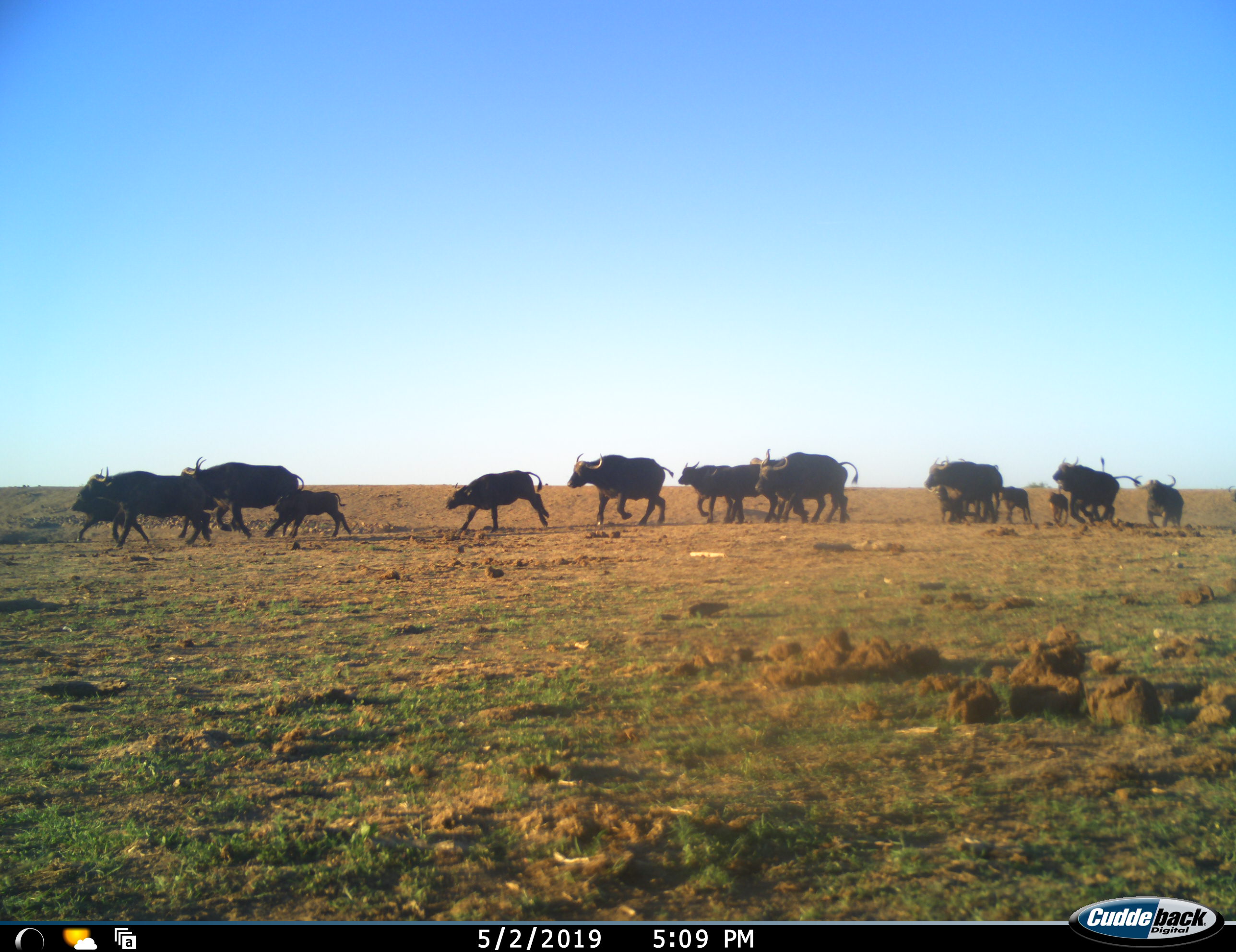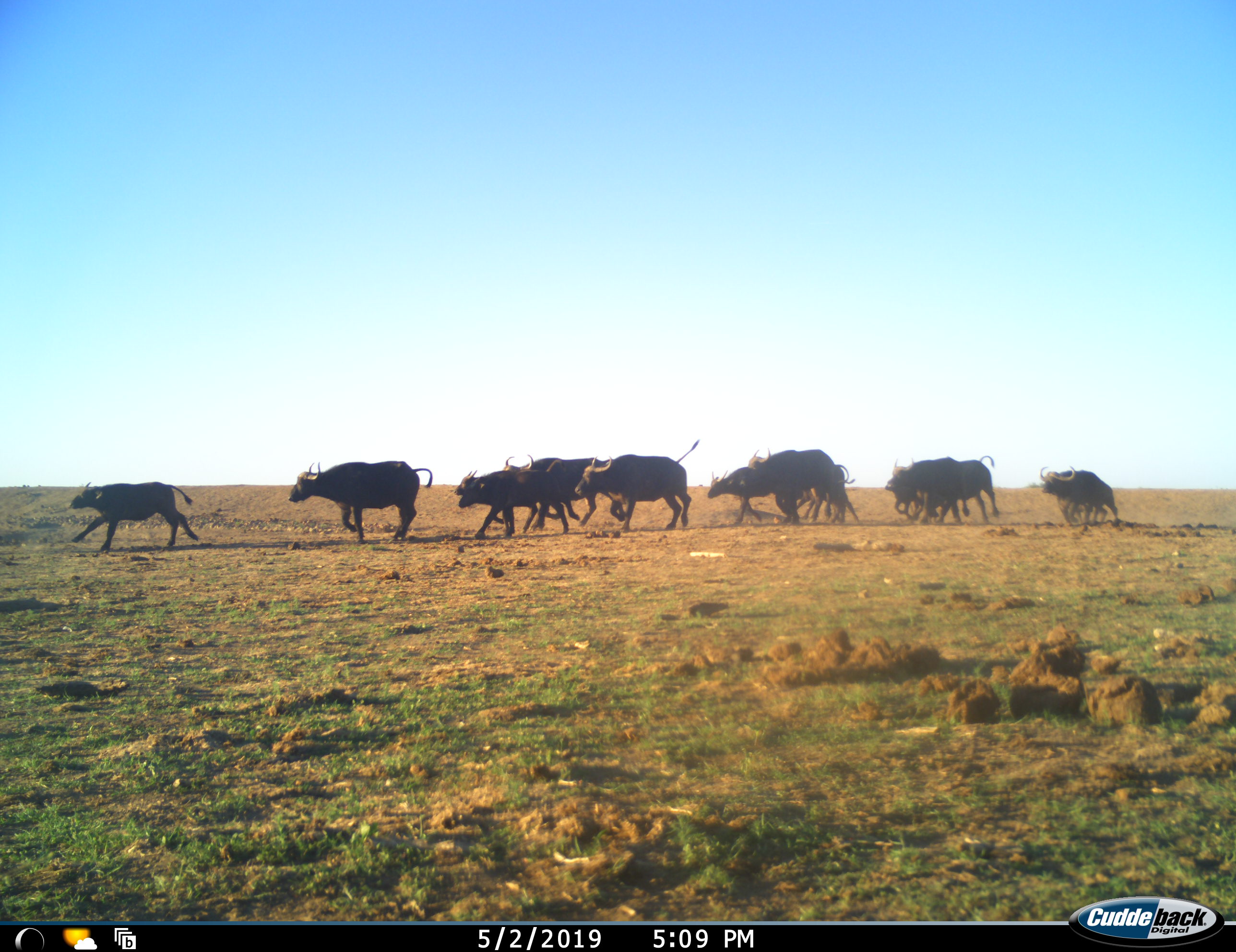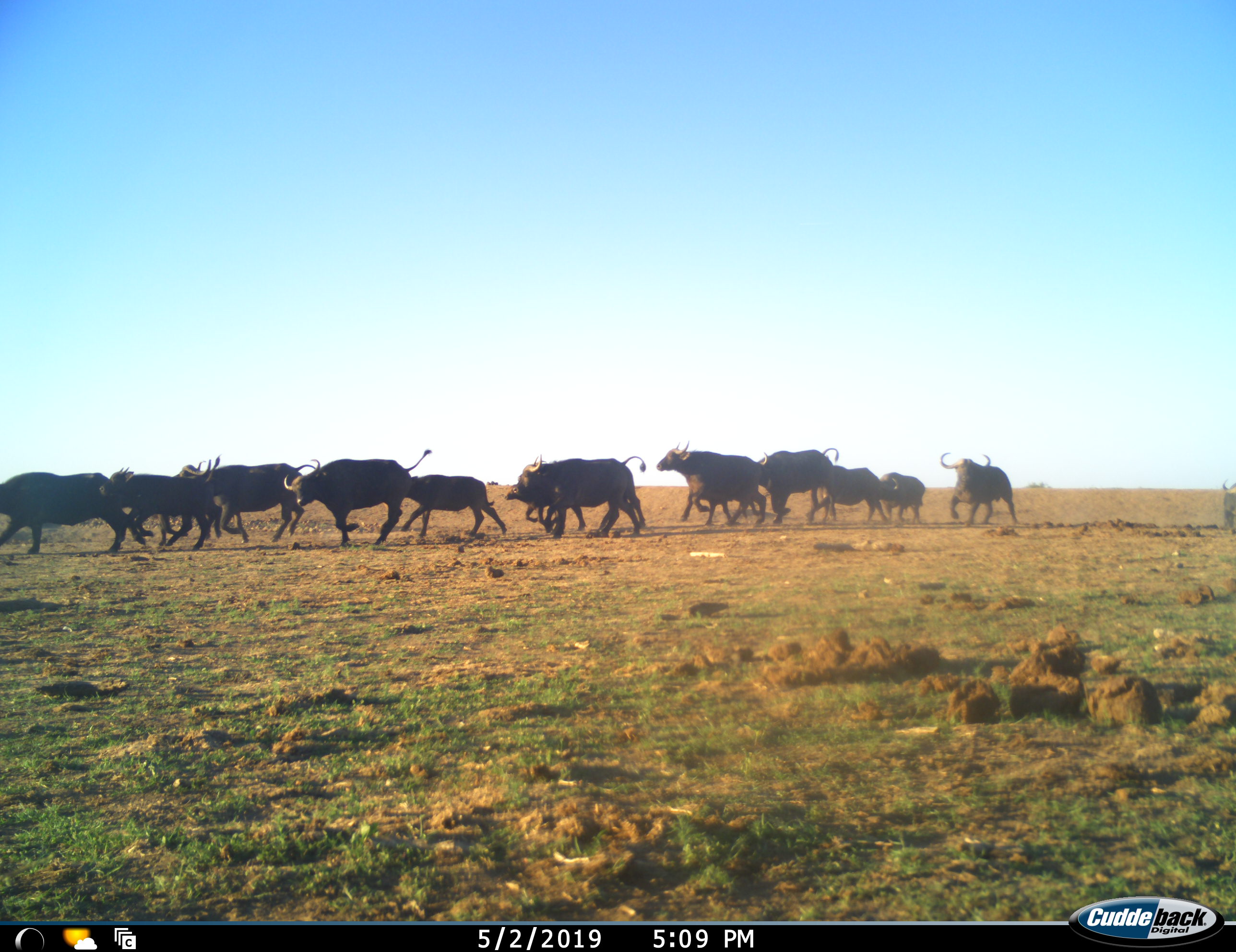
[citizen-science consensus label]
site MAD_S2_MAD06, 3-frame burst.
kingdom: Animalia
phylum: Chordata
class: Mammalia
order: Artiodactyla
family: Bovidae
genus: Syncerus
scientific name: Syncerus caffer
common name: african buffalo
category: buffalo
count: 11-50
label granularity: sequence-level